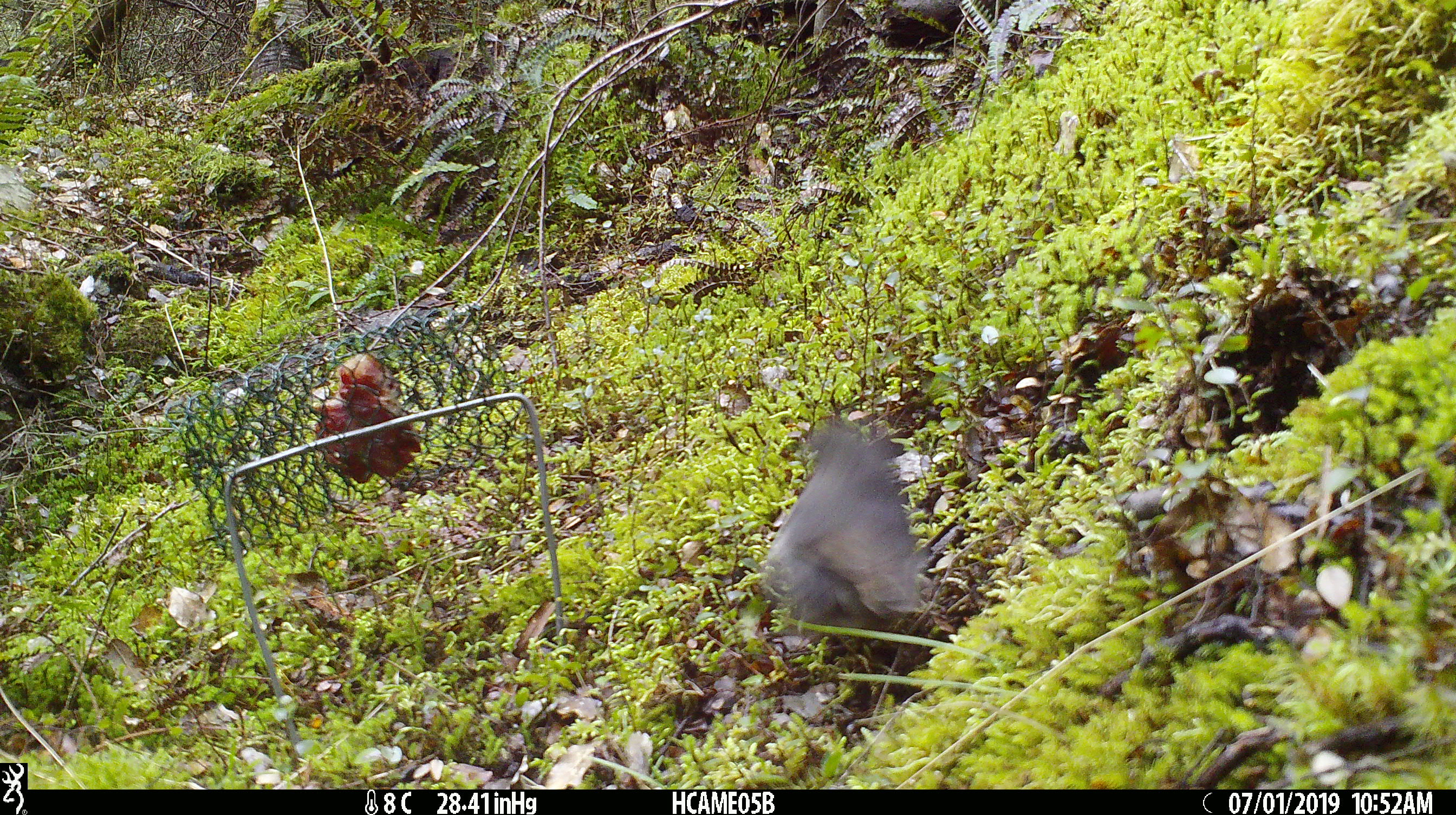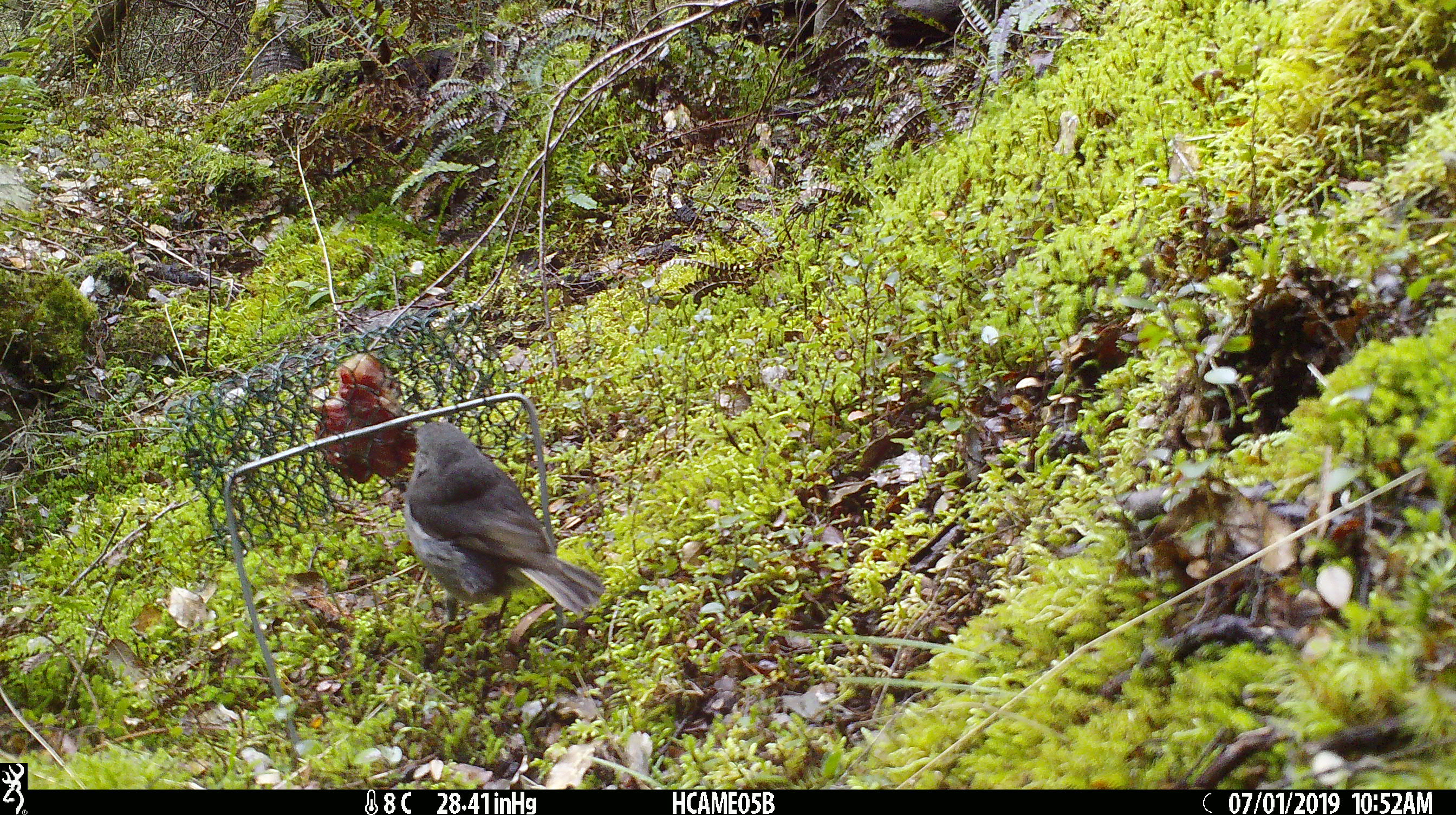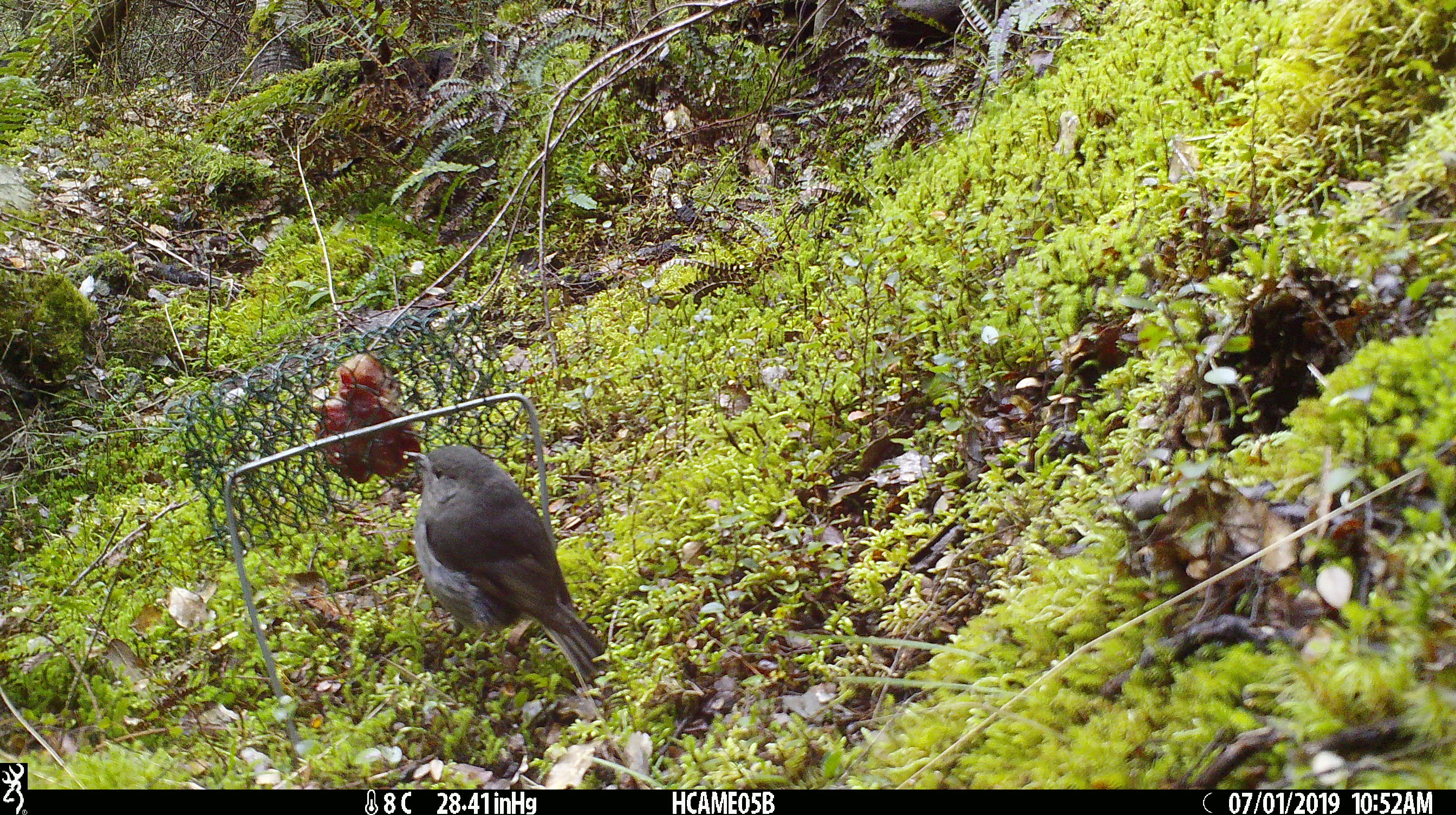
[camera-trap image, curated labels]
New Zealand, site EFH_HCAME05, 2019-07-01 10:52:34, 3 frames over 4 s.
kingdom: Animalia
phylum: Chordata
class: Aves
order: Passeriformes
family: Petroicidae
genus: Petroica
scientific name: Petroica australis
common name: new zealand robin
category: robin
Robin (new zealand robin) (Petroica australis).